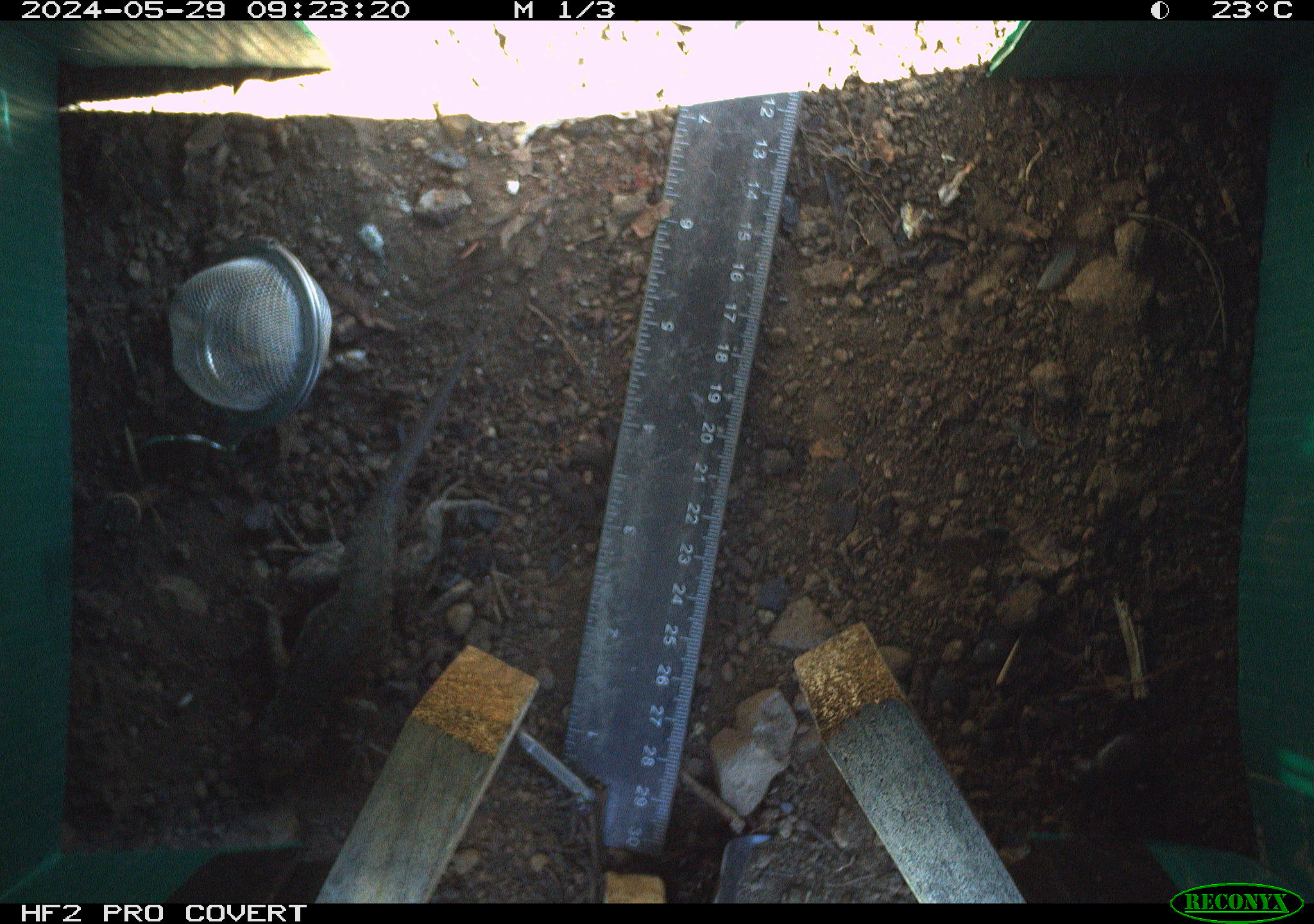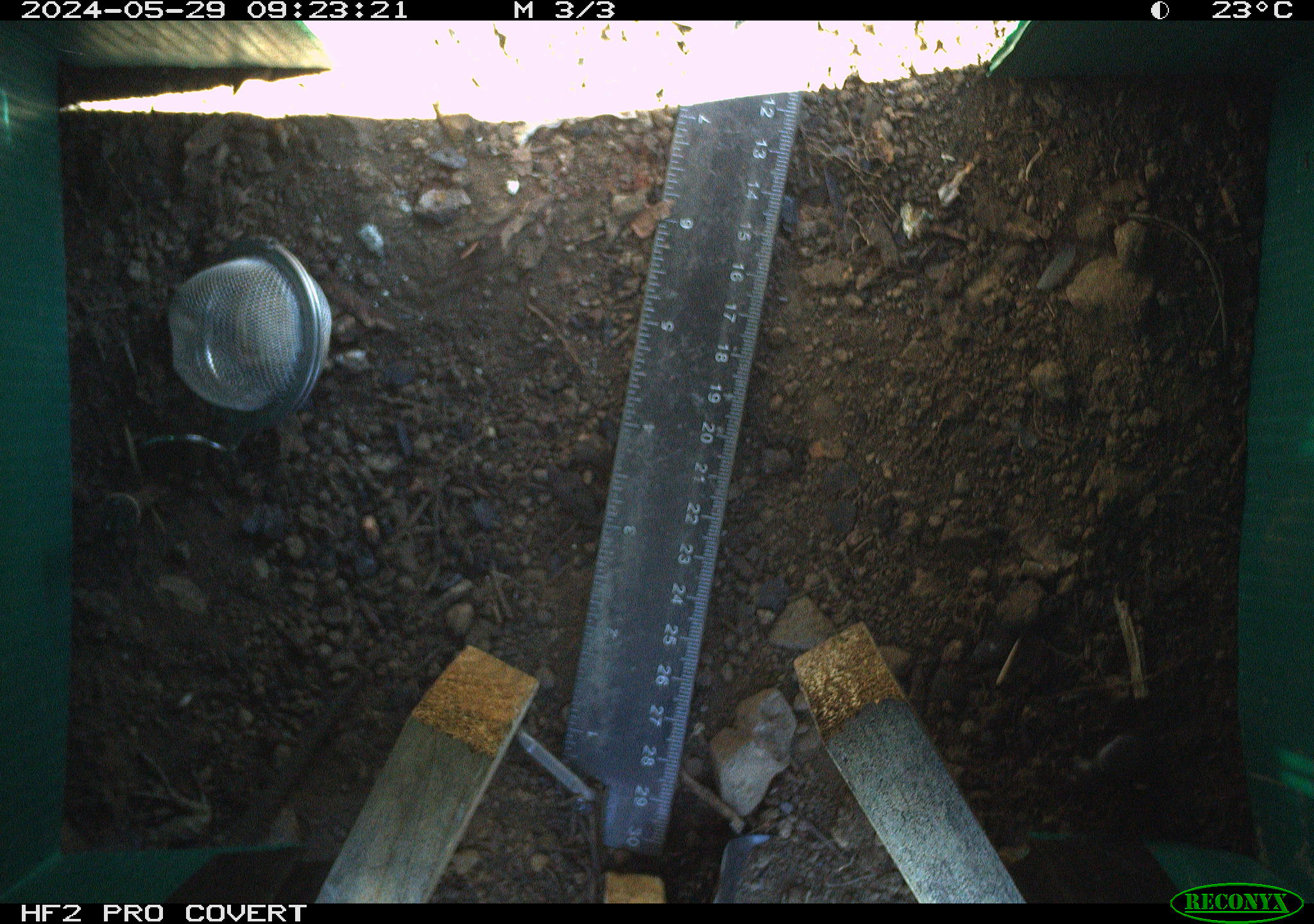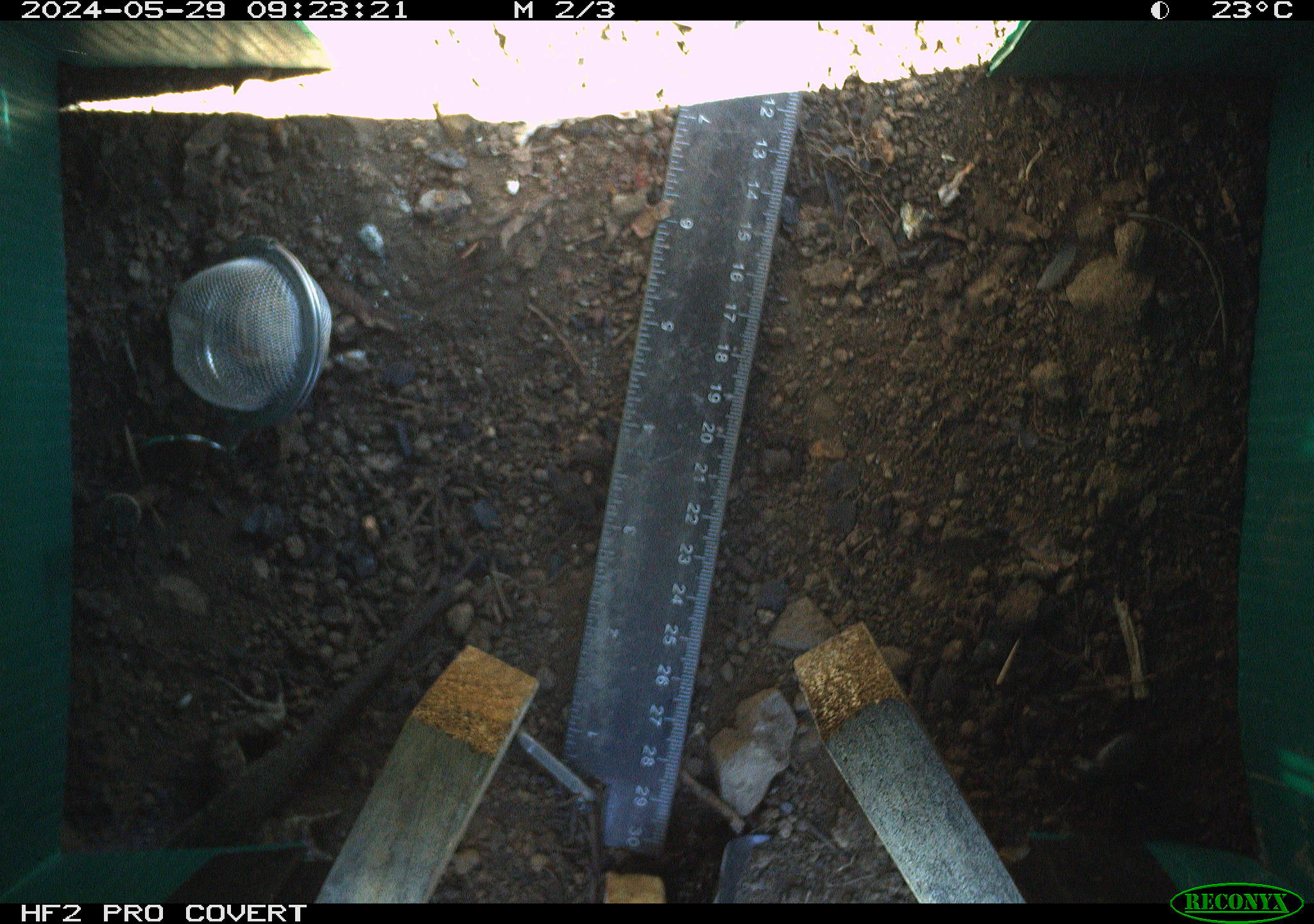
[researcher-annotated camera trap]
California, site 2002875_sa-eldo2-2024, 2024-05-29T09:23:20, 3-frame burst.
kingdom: Animalia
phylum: Chordata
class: Reptilia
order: Squamata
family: Phrynosomatidae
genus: Sceloporus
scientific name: Sceloporus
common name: spiny lizards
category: sceloporus species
Sceloporus species (spiny lizards) (Sceloporus).